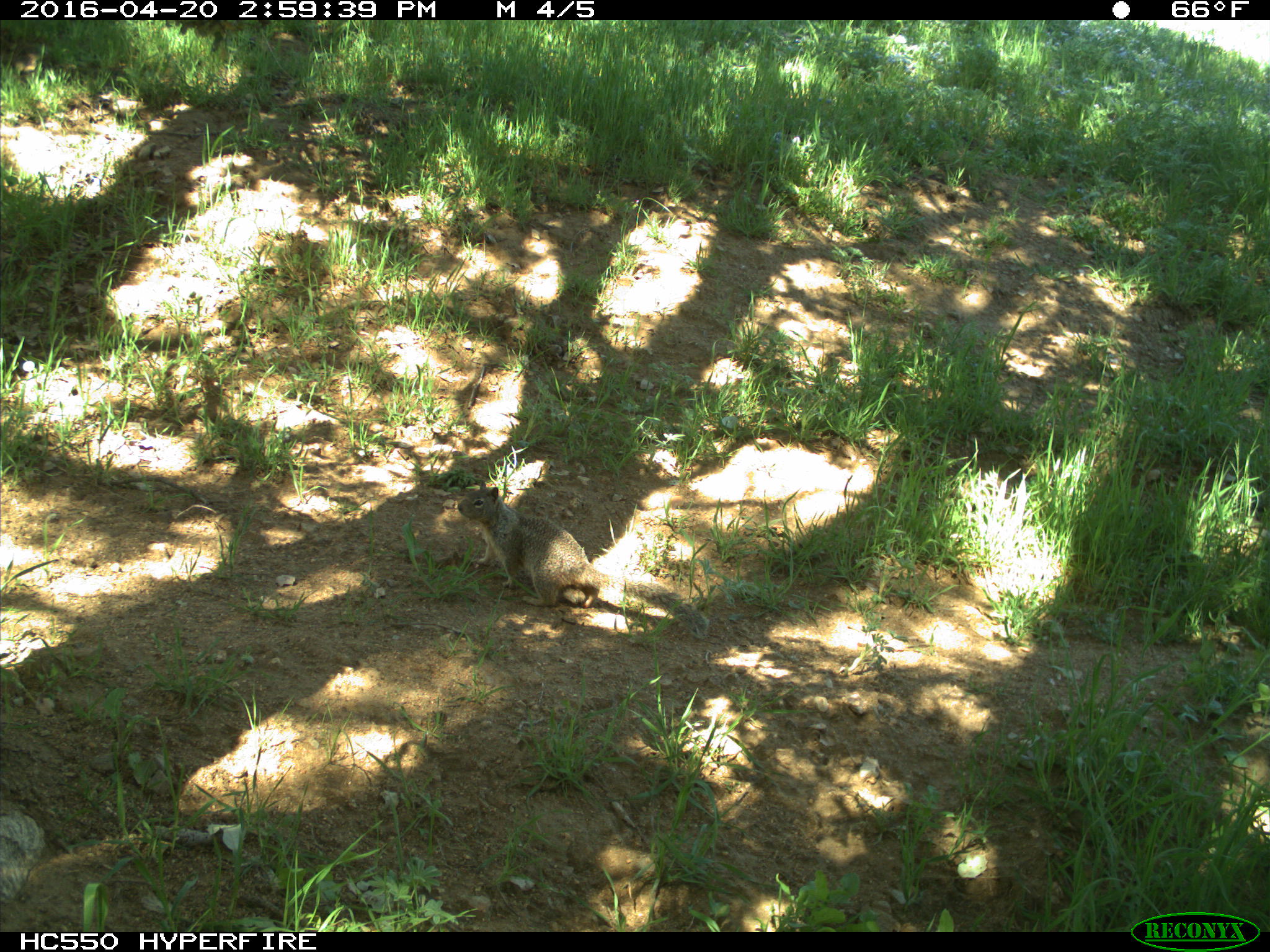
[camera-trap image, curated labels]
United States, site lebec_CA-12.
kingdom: Animalia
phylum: Chordata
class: Mammalia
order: Rodentia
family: Sciuridae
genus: Otospermophilus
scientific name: Otospermophilus beecheyi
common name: california ground squirrel